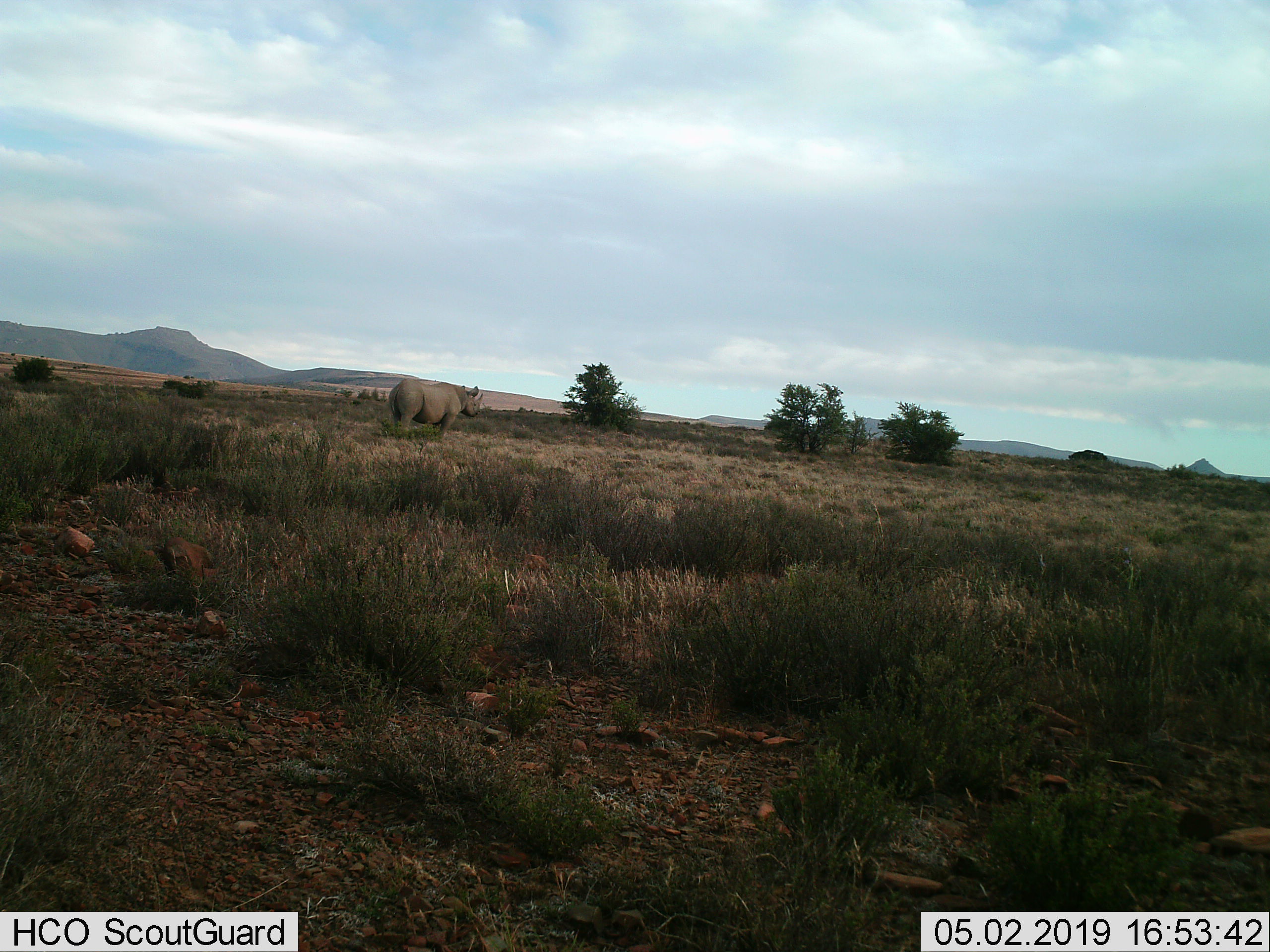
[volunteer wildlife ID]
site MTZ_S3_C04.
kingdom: Animalia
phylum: Chordata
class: Mammalia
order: Perissodactyla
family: Rhinocerotidae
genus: Diceros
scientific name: Diceros bicornis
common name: black rhinoceros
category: rhinocerosblack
Rhinocerosblack (black rhinoceros) (Diceros bicornis), count 1. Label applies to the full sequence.